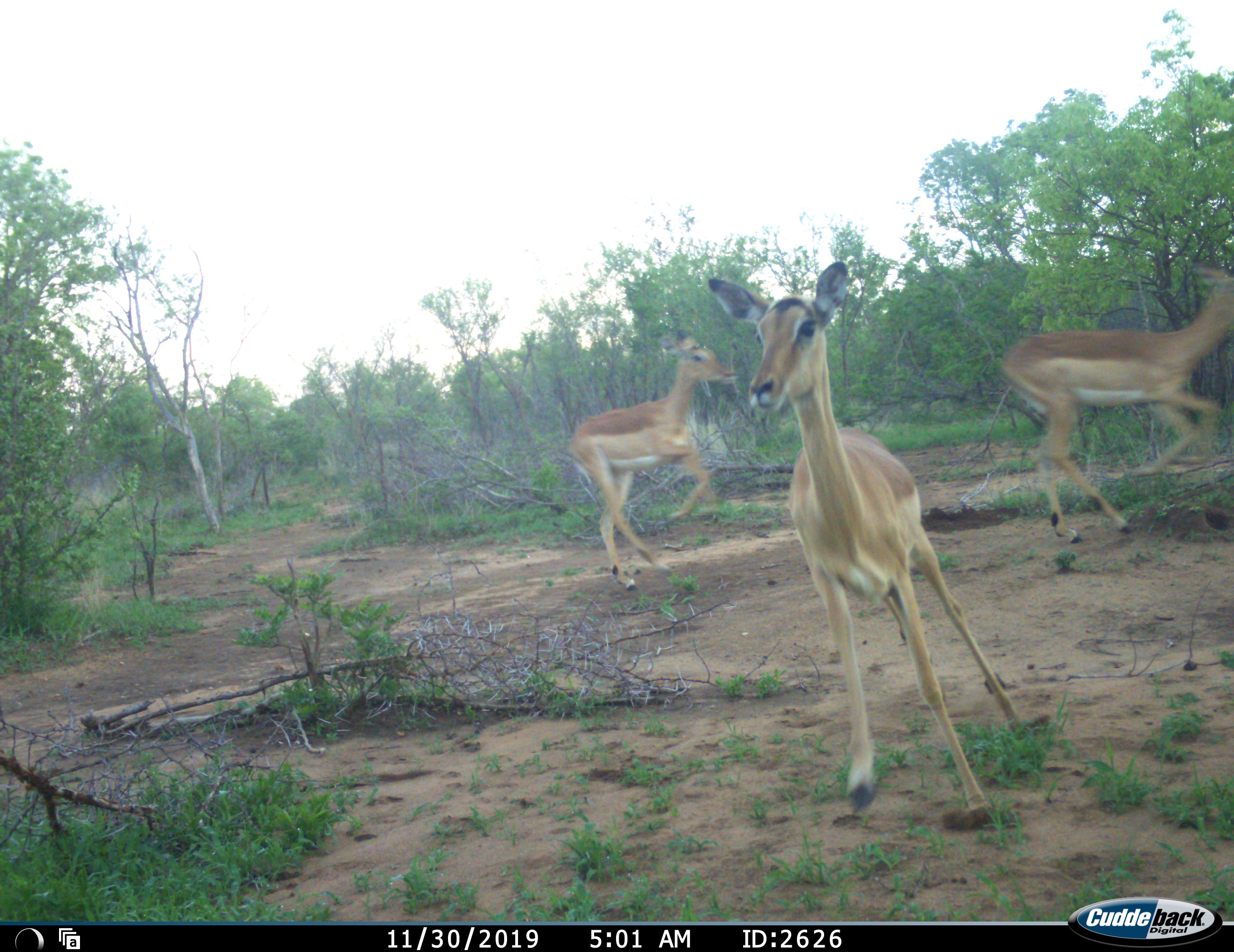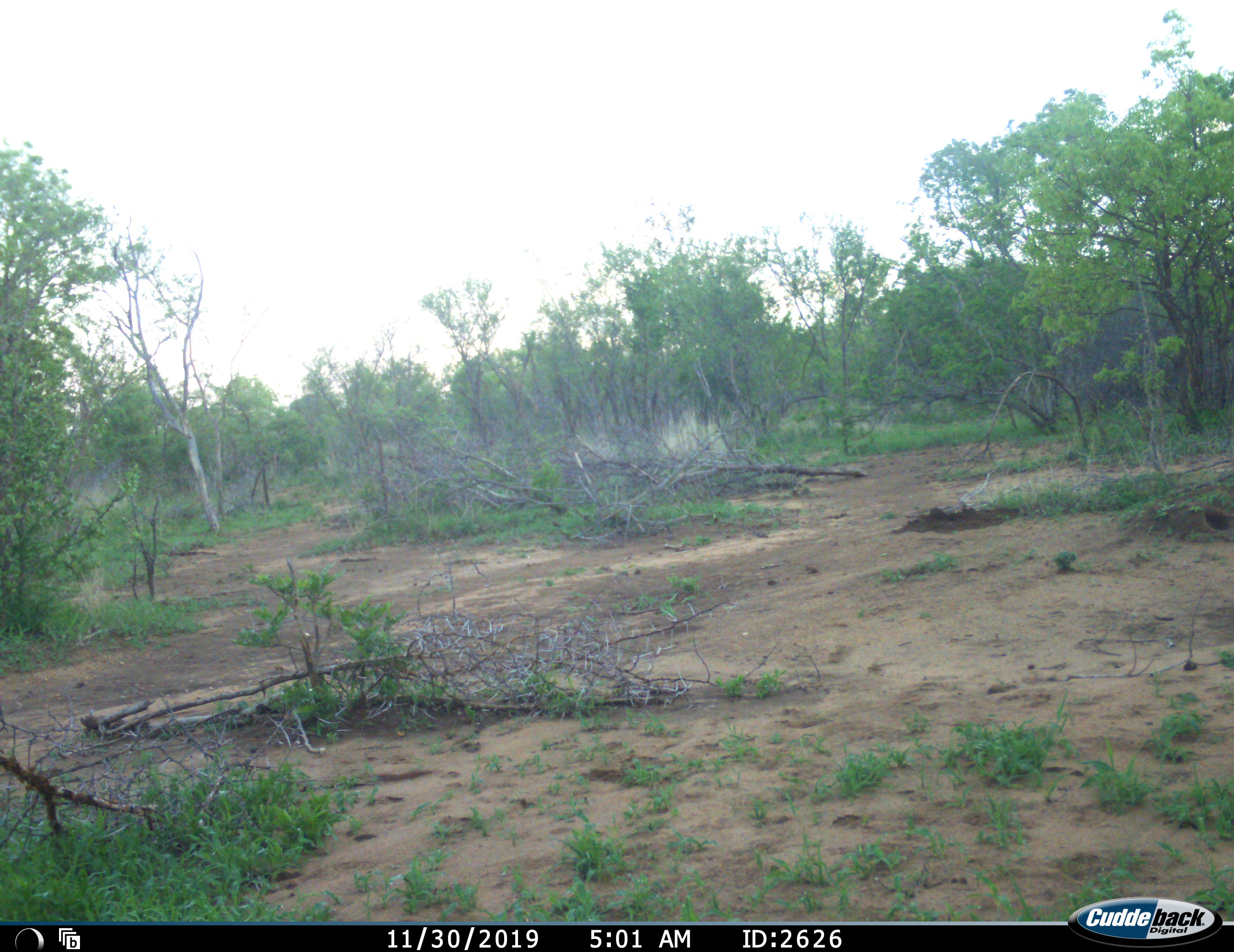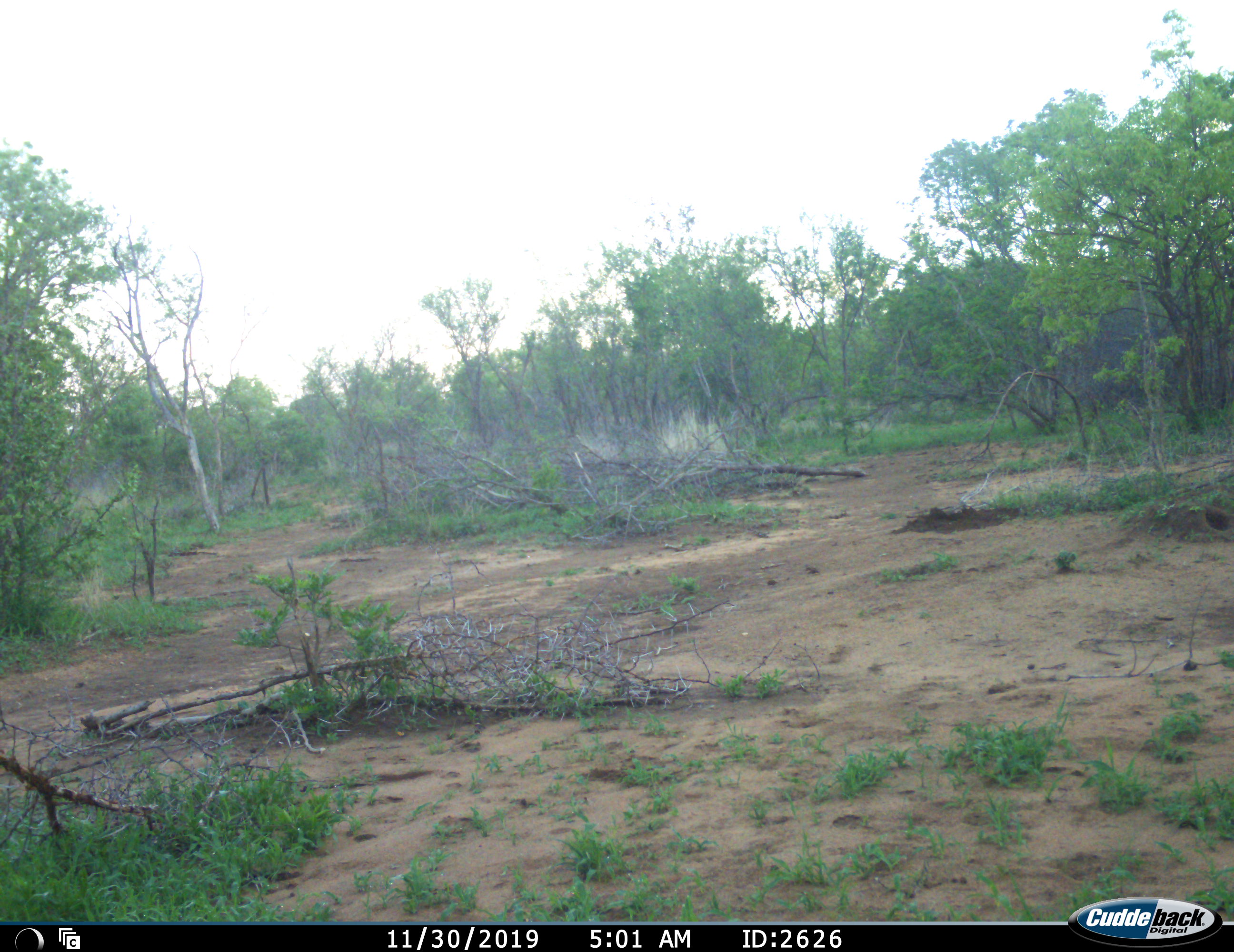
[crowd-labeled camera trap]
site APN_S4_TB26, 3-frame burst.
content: unidentified animal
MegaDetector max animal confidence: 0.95